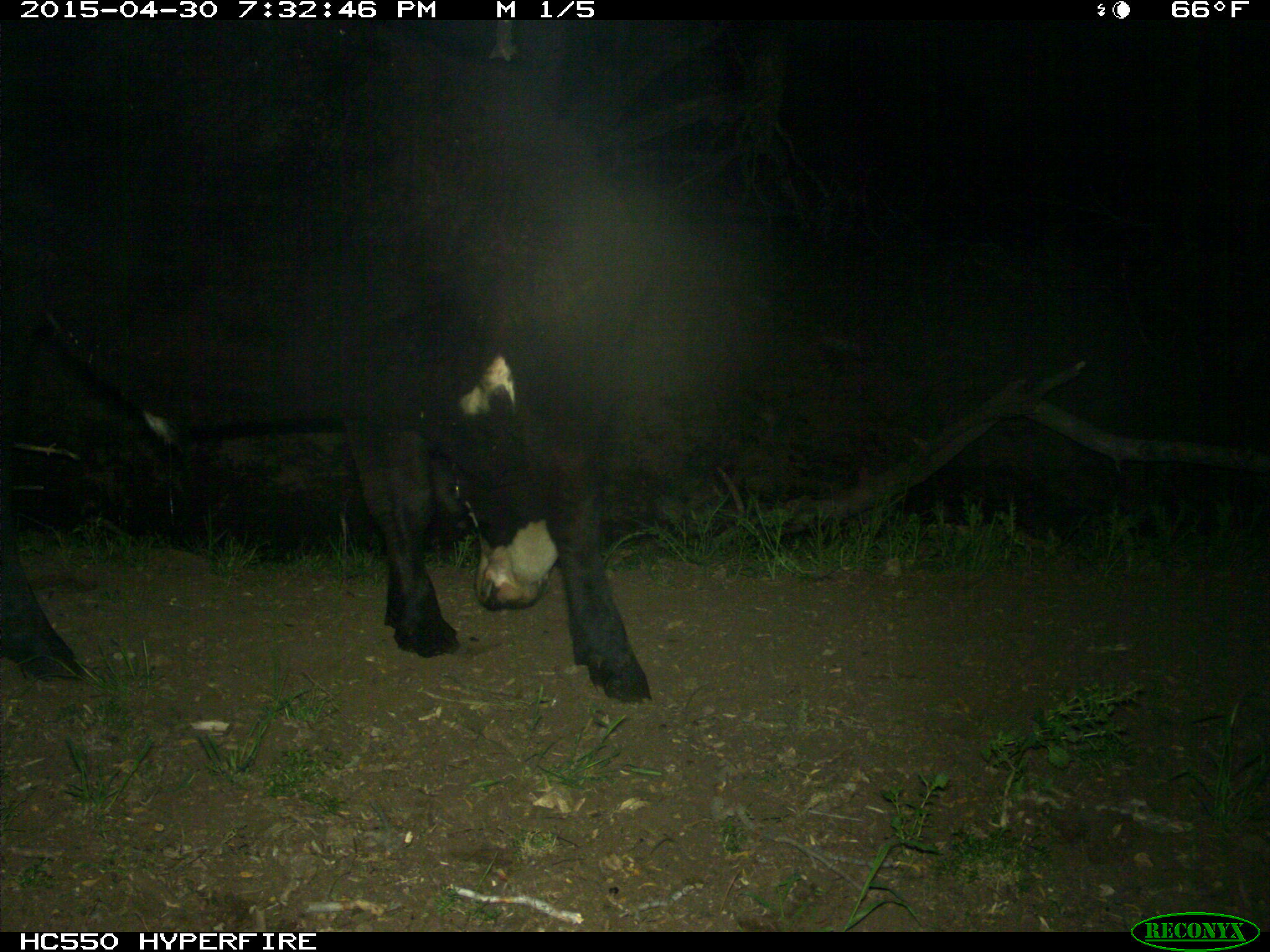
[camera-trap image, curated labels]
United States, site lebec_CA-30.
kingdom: Animalia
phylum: Chordata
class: Mammalia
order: Artiodactyla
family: Bovidae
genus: Bos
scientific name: Bos taurus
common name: domestic cow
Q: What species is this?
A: Bos taurus (domestic cow).